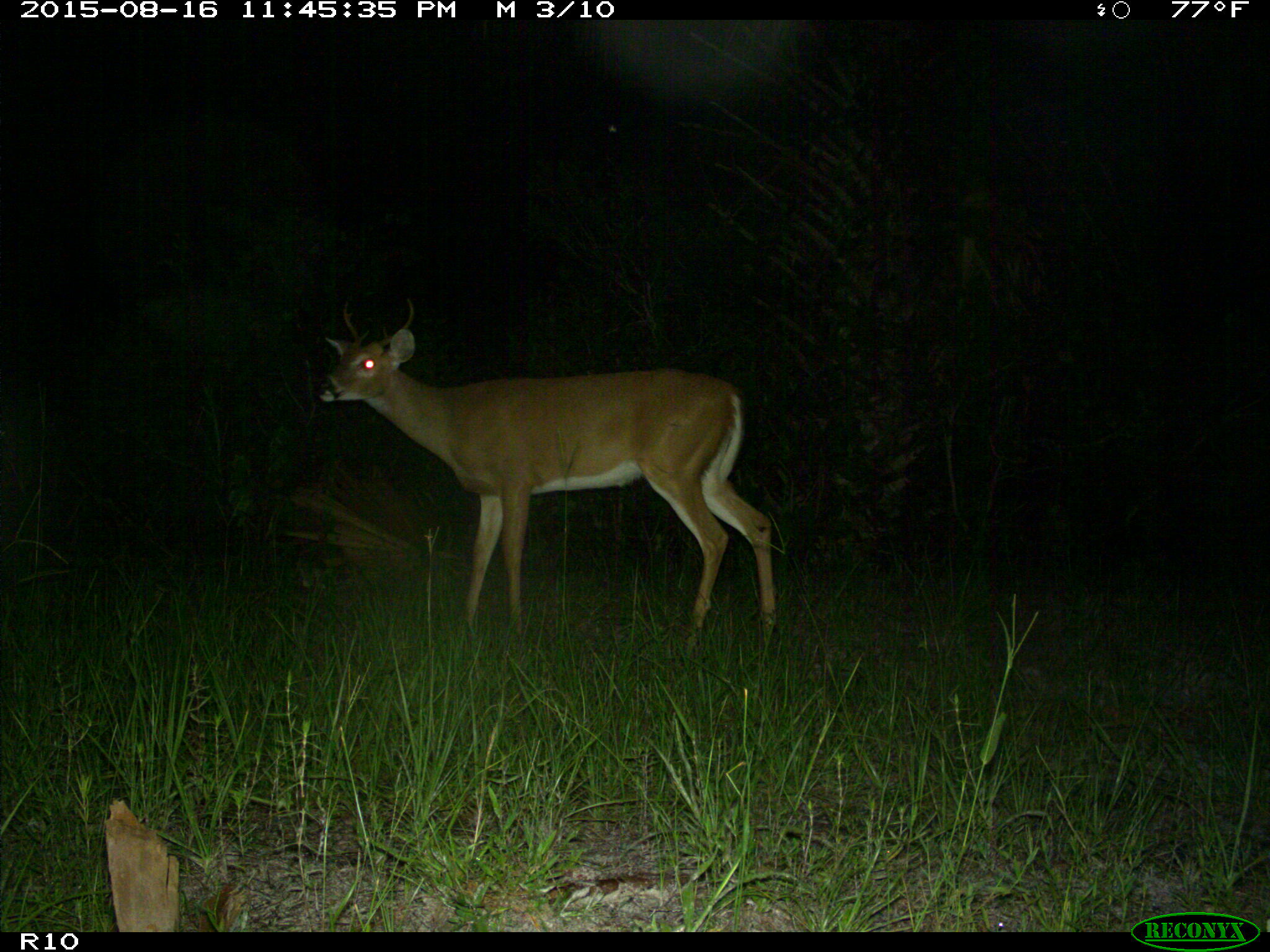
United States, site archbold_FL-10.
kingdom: Animalia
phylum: Chordata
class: Mammalia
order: Artiodactyla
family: Cervidae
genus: Odocoileus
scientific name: Odocoileus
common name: deer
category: unidentified deer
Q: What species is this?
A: Unidentified deer (deer) (Odocoileus).